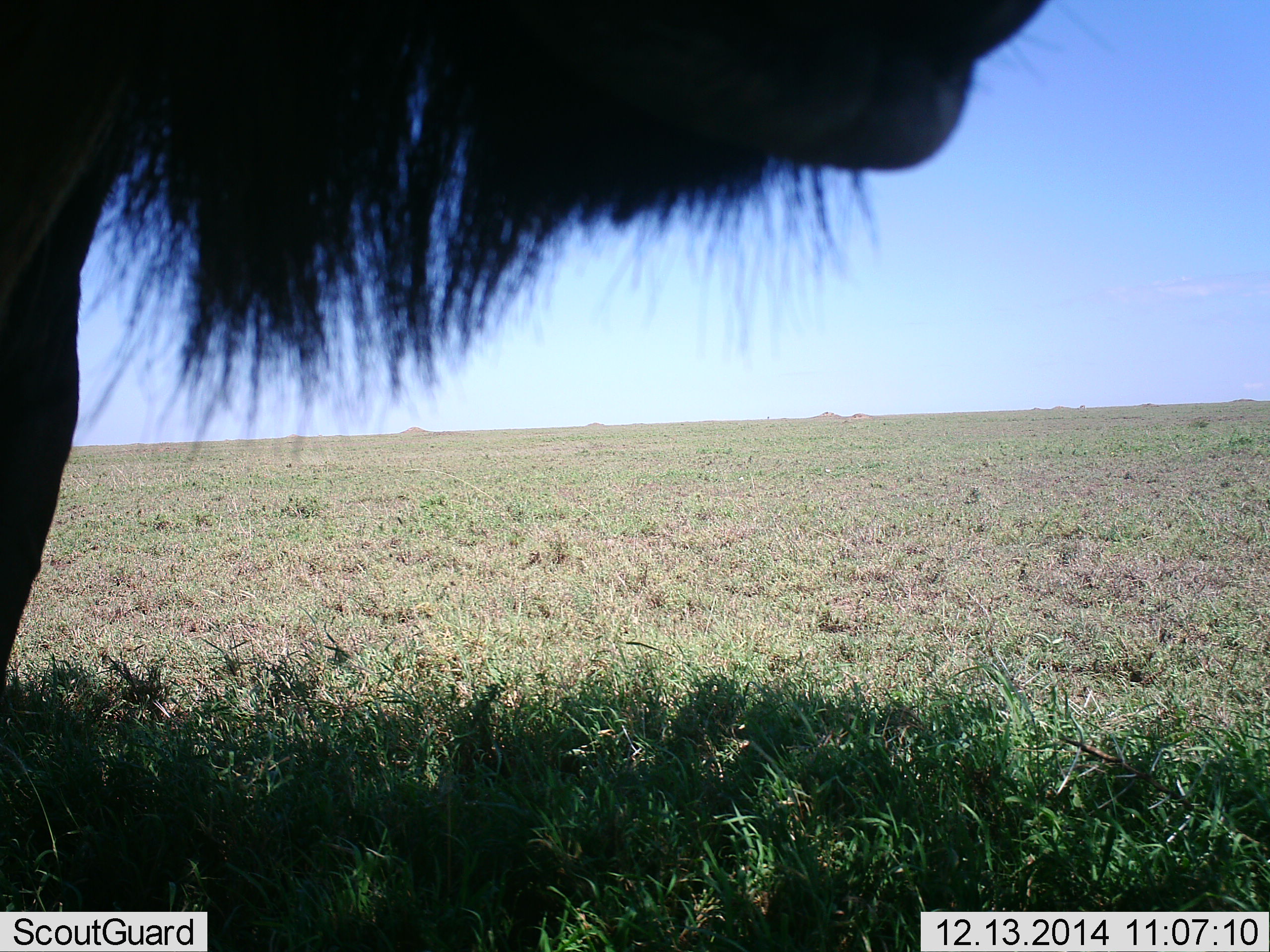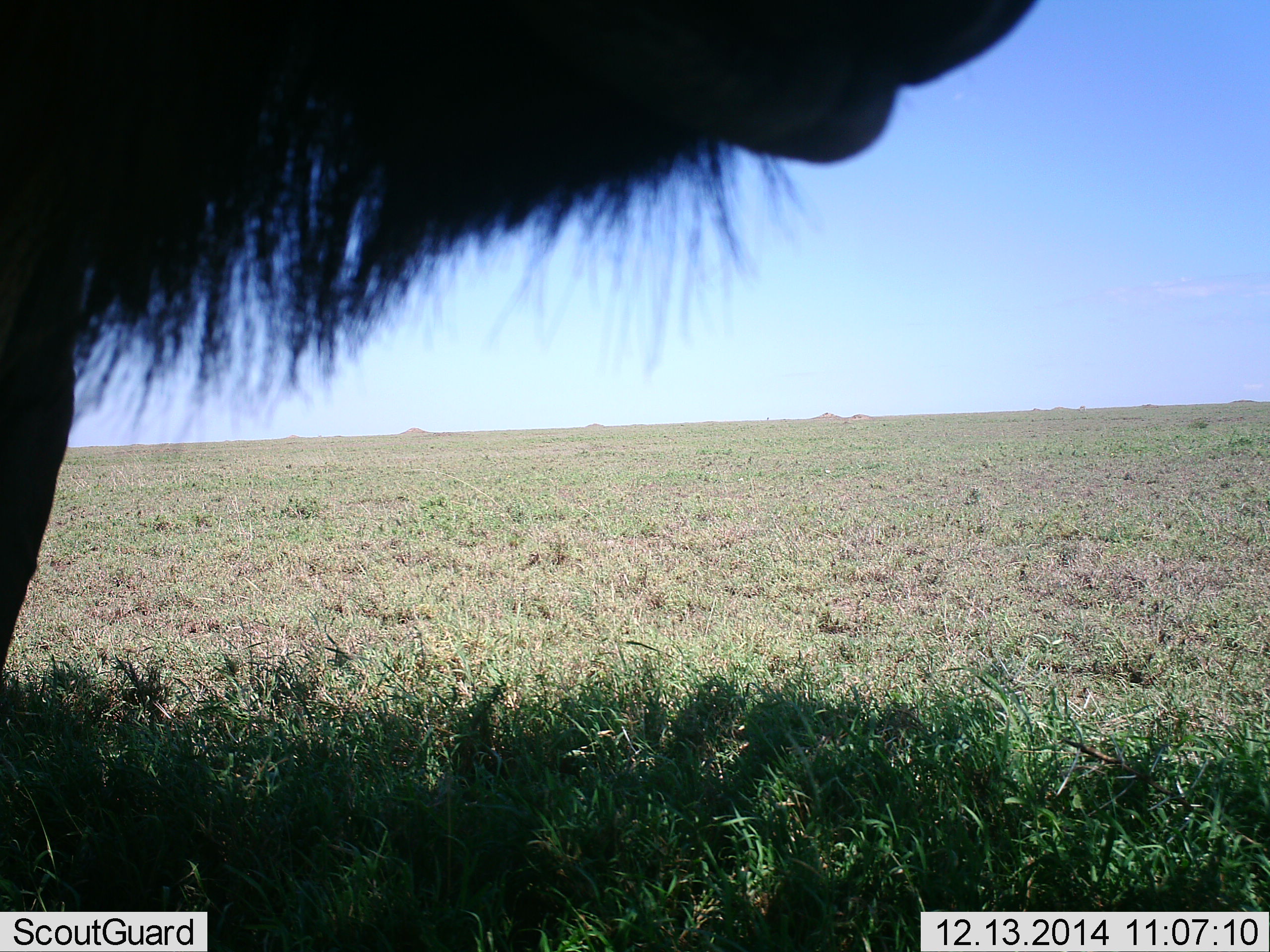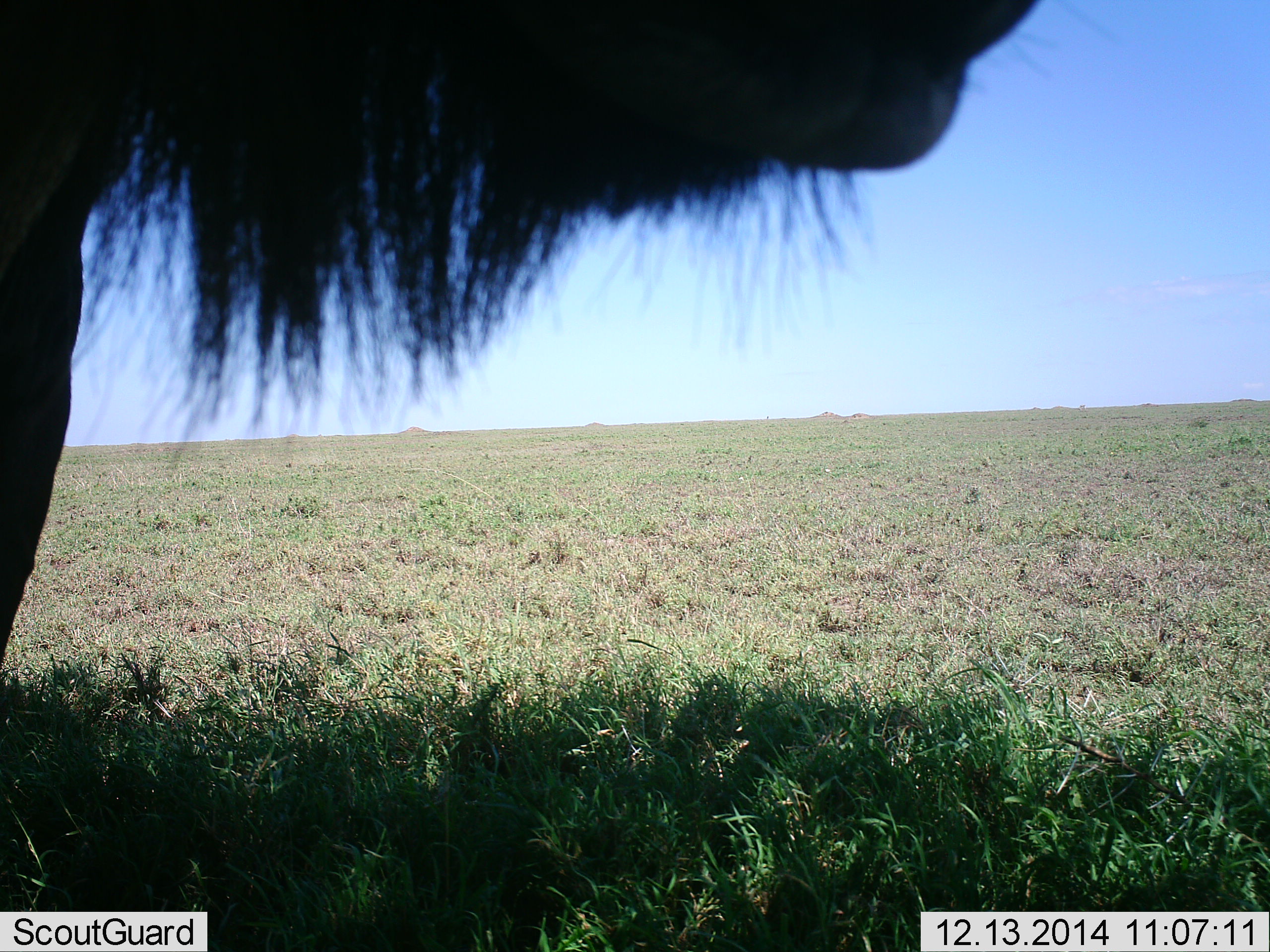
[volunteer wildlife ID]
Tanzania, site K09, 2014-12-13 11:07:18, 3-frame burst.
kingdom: Animalia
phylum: Chordata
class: Mammalia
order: Artiodactyla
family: Bovidae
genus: Connochaetes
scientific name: Connochaetes taurinus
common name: blue wildebeest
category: wildebeest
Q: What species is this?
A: Wildebeest (blue wildebeest) (Connochaetes taurinus).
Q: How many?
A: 1.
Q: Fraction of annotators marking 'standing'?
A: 100%.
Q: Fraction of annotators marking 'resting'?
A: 0%.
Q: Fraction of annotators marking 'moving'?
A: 0%.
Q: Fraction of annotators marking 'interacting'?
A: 0%.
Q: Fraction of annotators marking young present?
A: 0%.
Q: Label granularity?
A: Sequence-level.